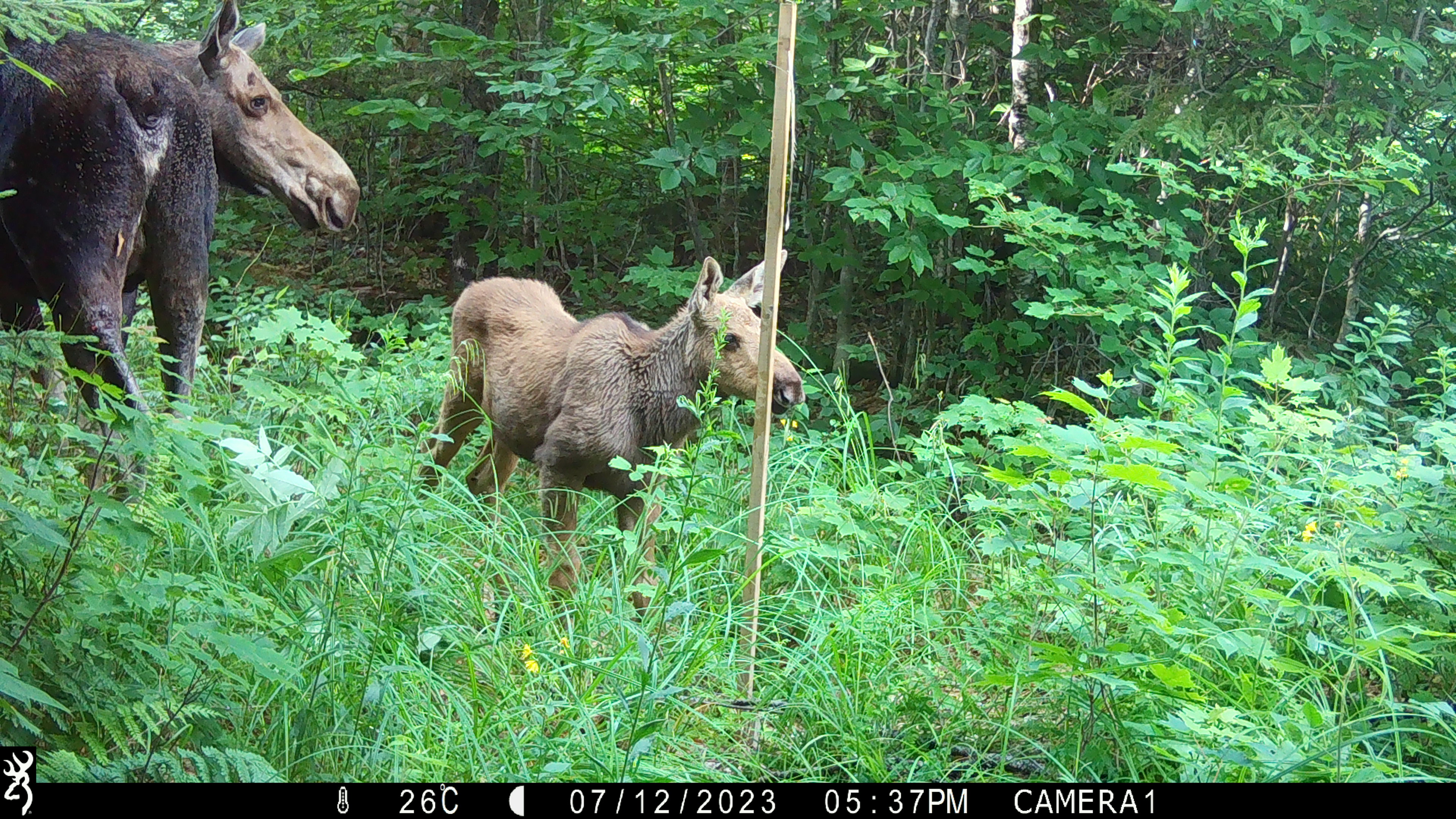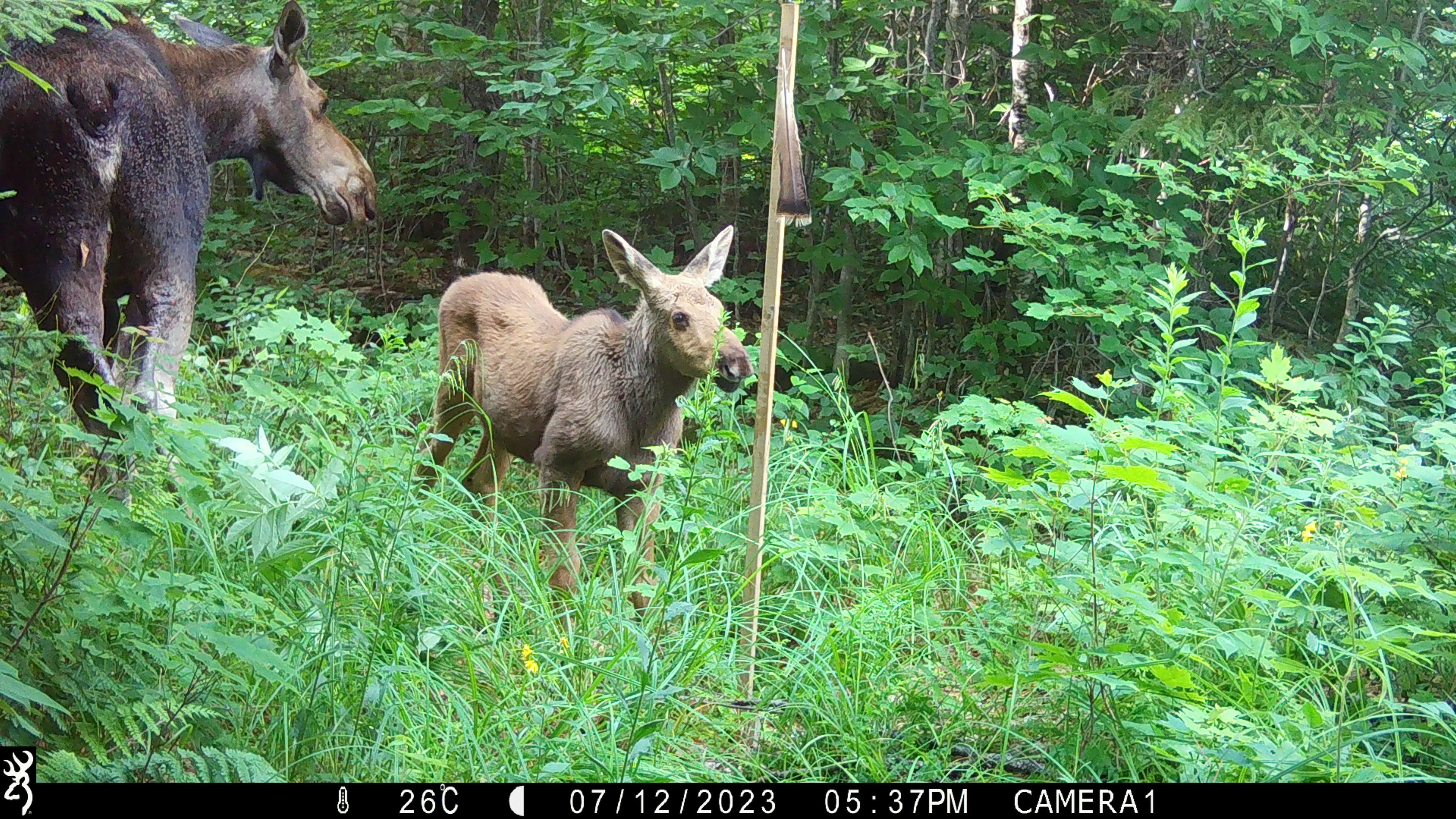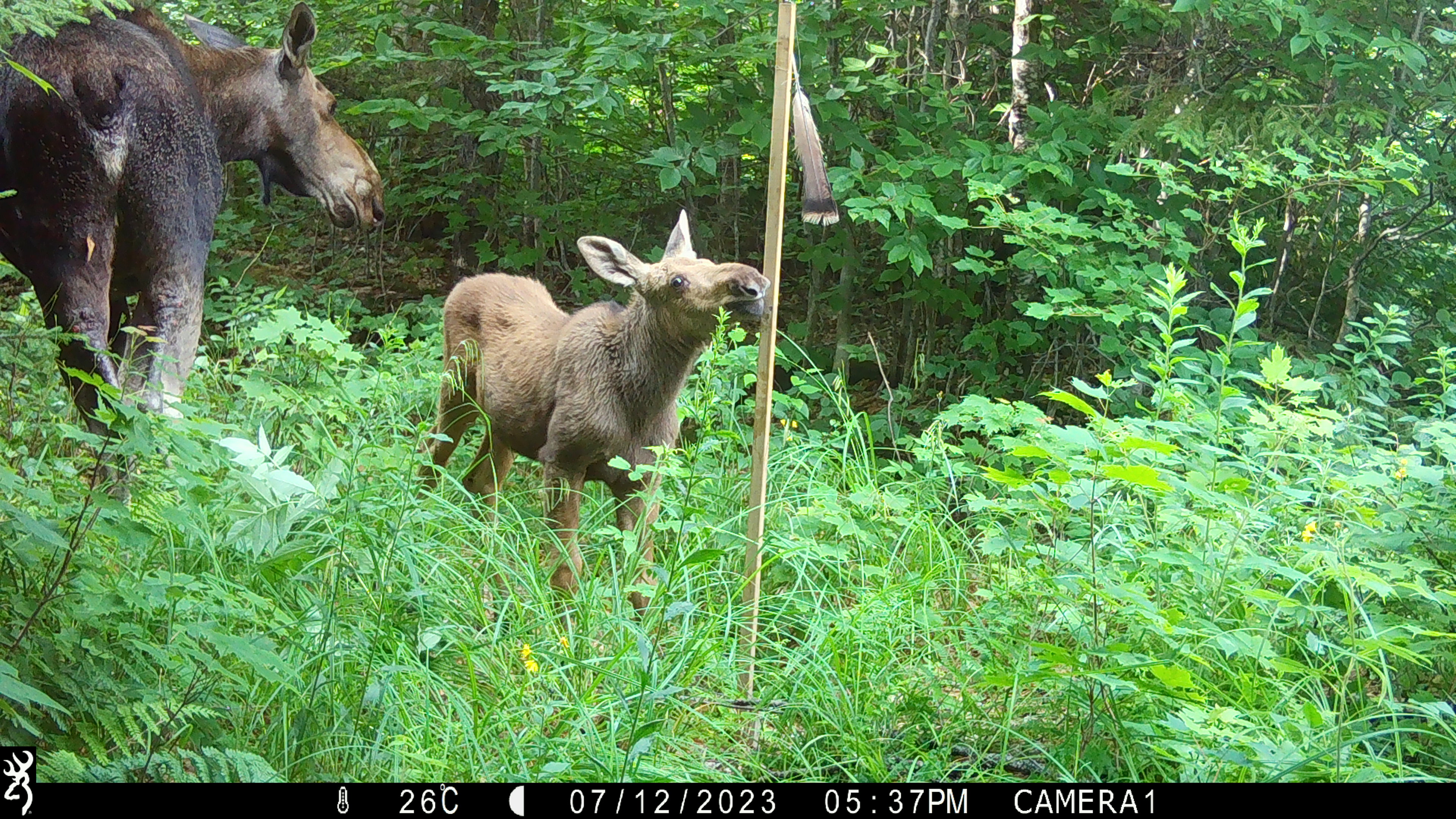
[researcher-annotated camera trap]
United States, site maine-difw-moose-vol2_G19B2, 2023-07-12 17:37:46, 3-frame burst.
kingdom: Animalia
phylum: Chordata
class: Mammalia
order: Artiodactyla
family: Cervidae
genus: Alces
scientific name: Alces alces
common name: moose